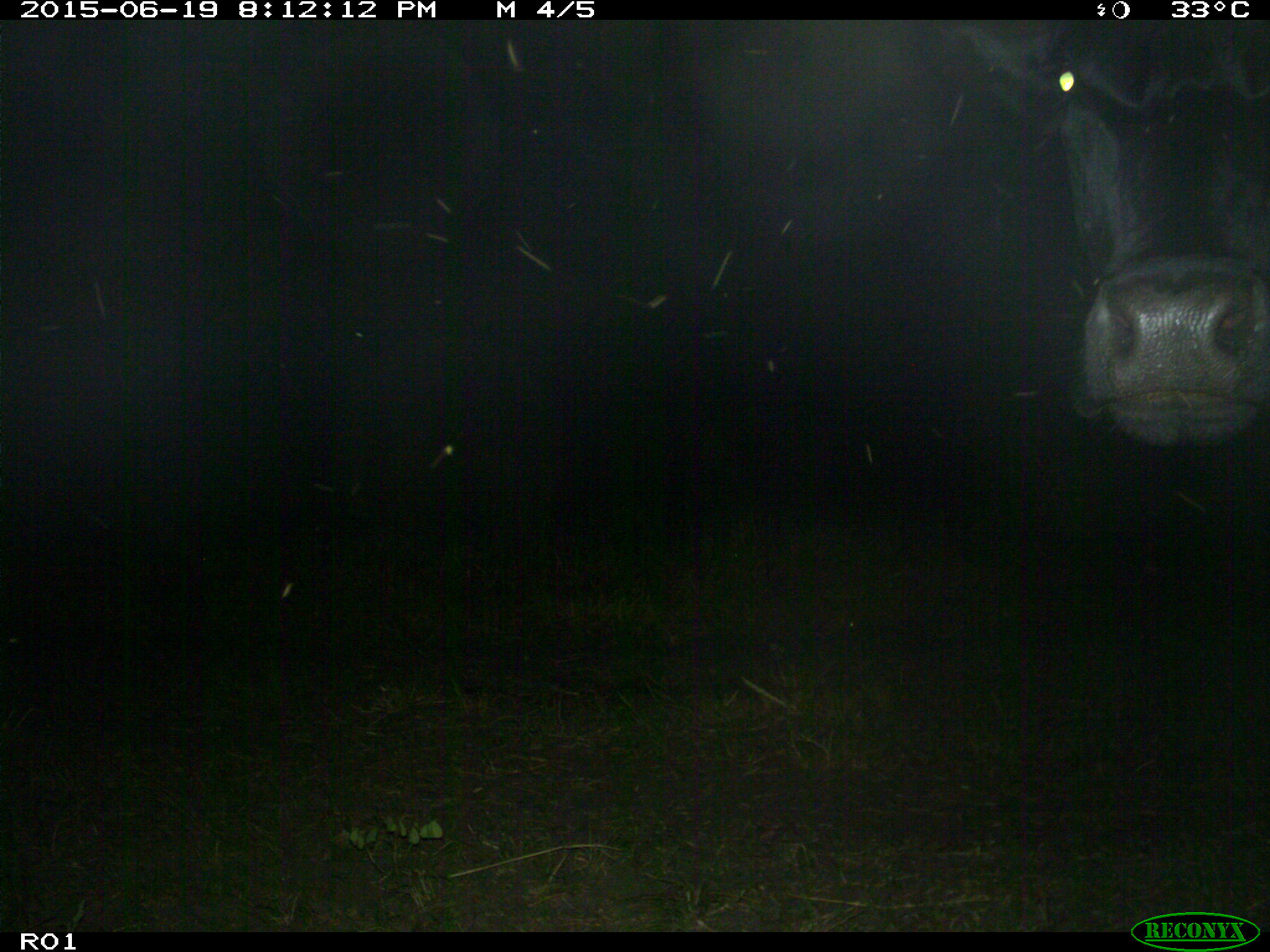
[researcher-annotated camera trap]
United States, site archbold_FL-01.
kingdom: Animalia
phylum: Chordata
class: Mammalia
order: Artiodactyla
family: Bovidae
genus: Bos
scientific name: Bos taurus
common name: domestic cow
Bos taurus (domestic cow).